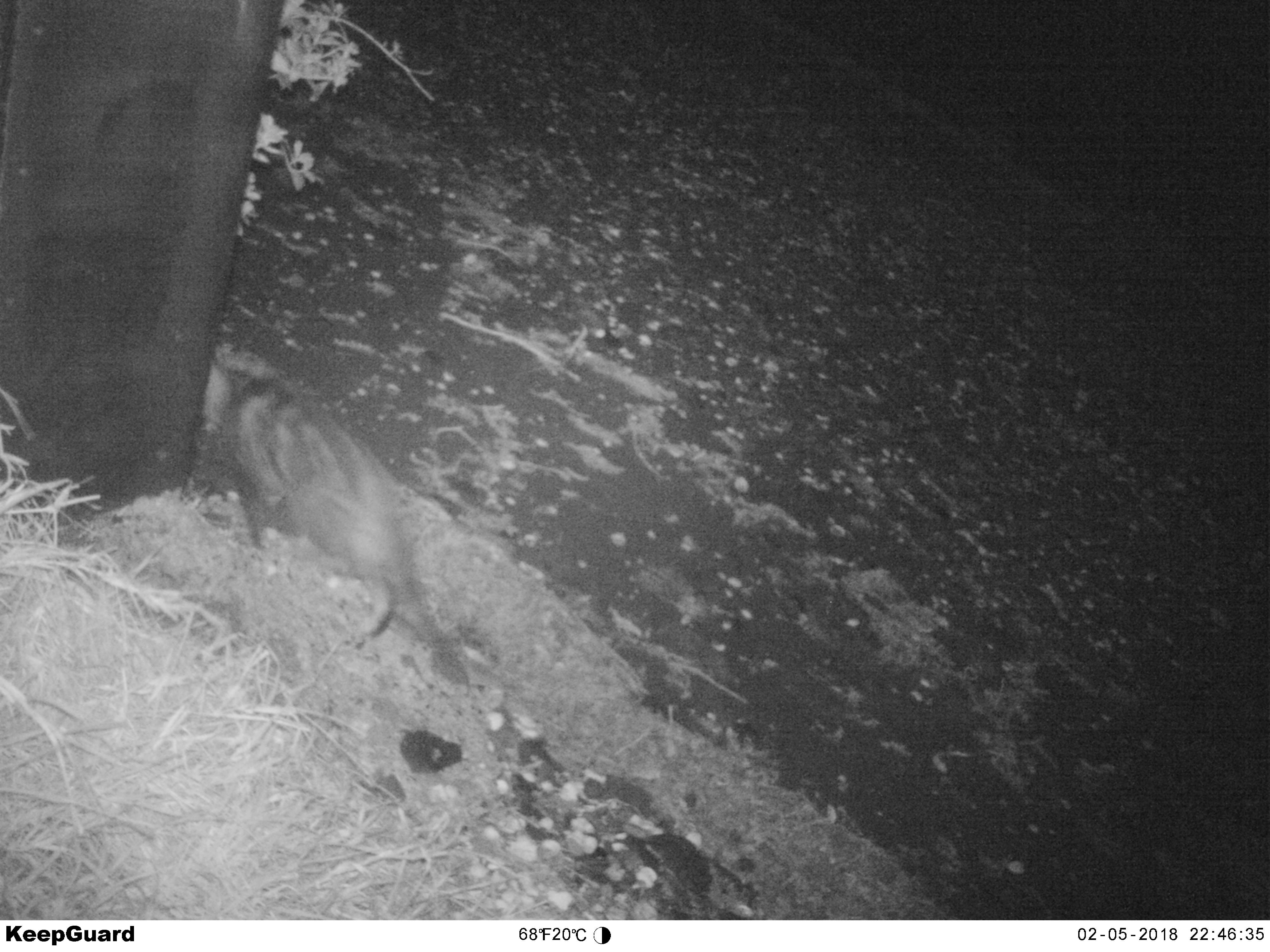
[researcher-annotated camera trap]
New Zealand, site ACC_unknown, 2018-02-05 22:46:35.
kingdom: Animalia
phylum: Chordata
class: Mammalia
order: Carnivora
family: Felidae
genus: Felis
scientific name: Felis catus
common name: domestic cat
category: cat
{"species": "cat (domestic cat) (Felis catus)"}